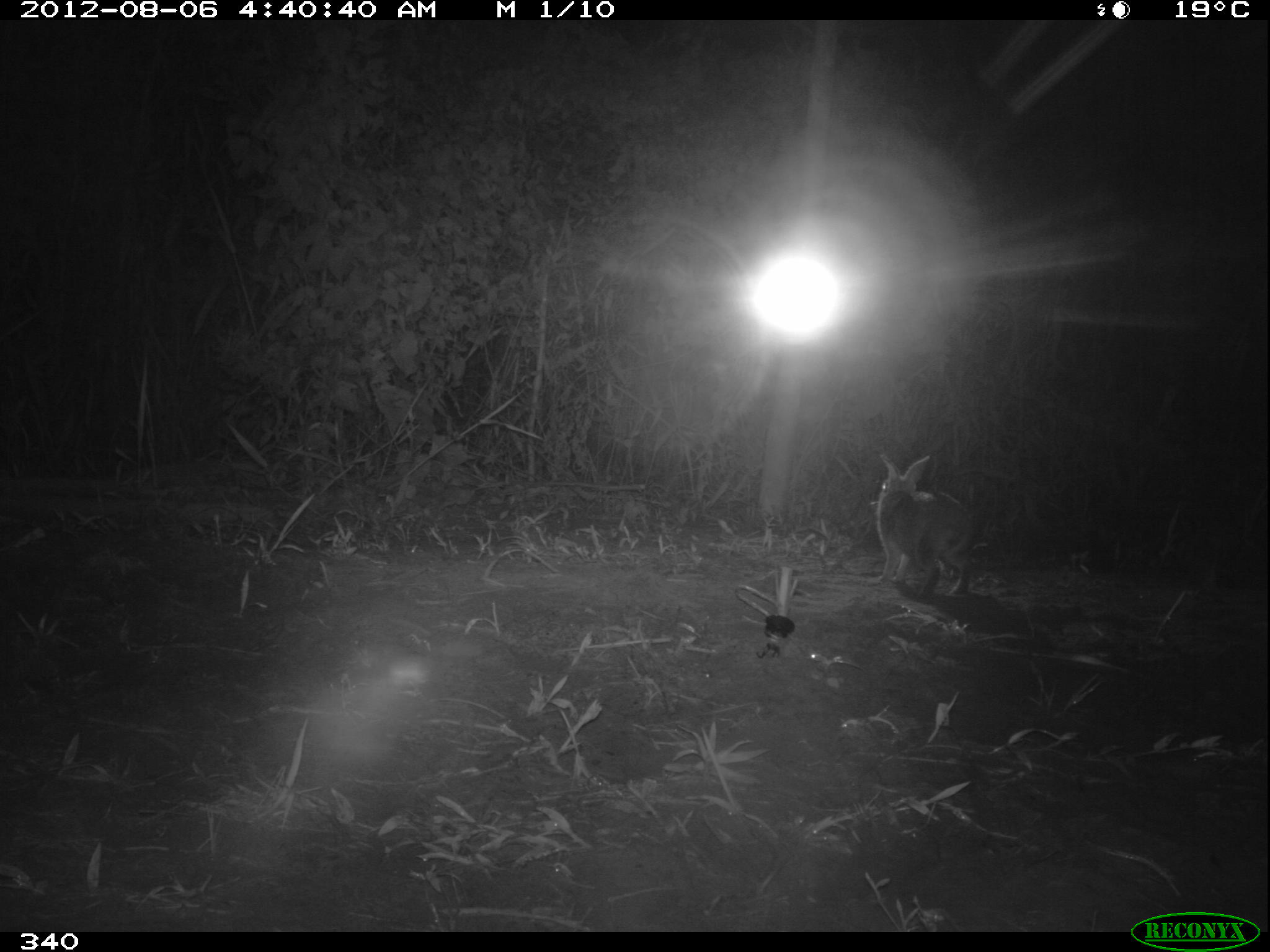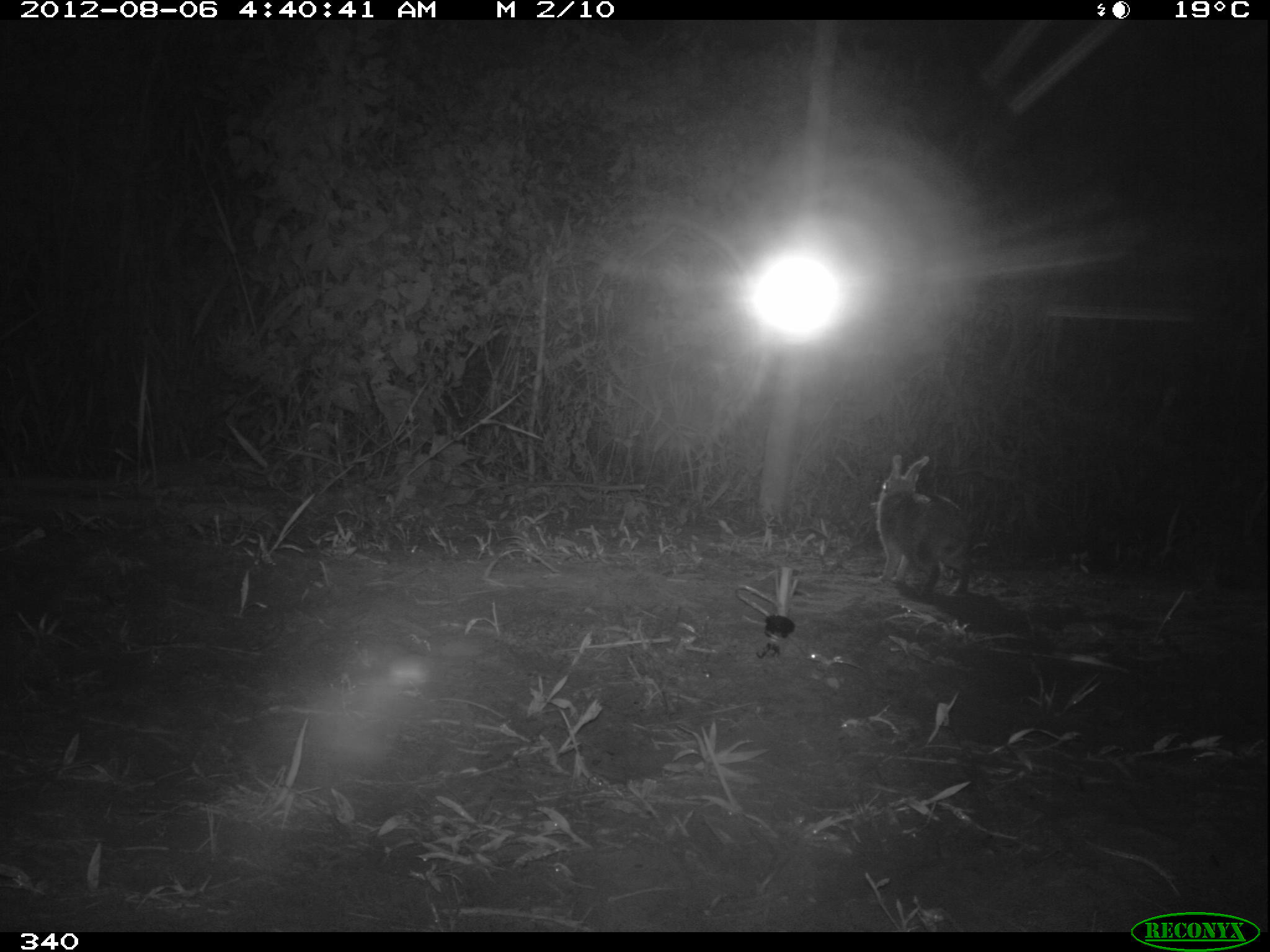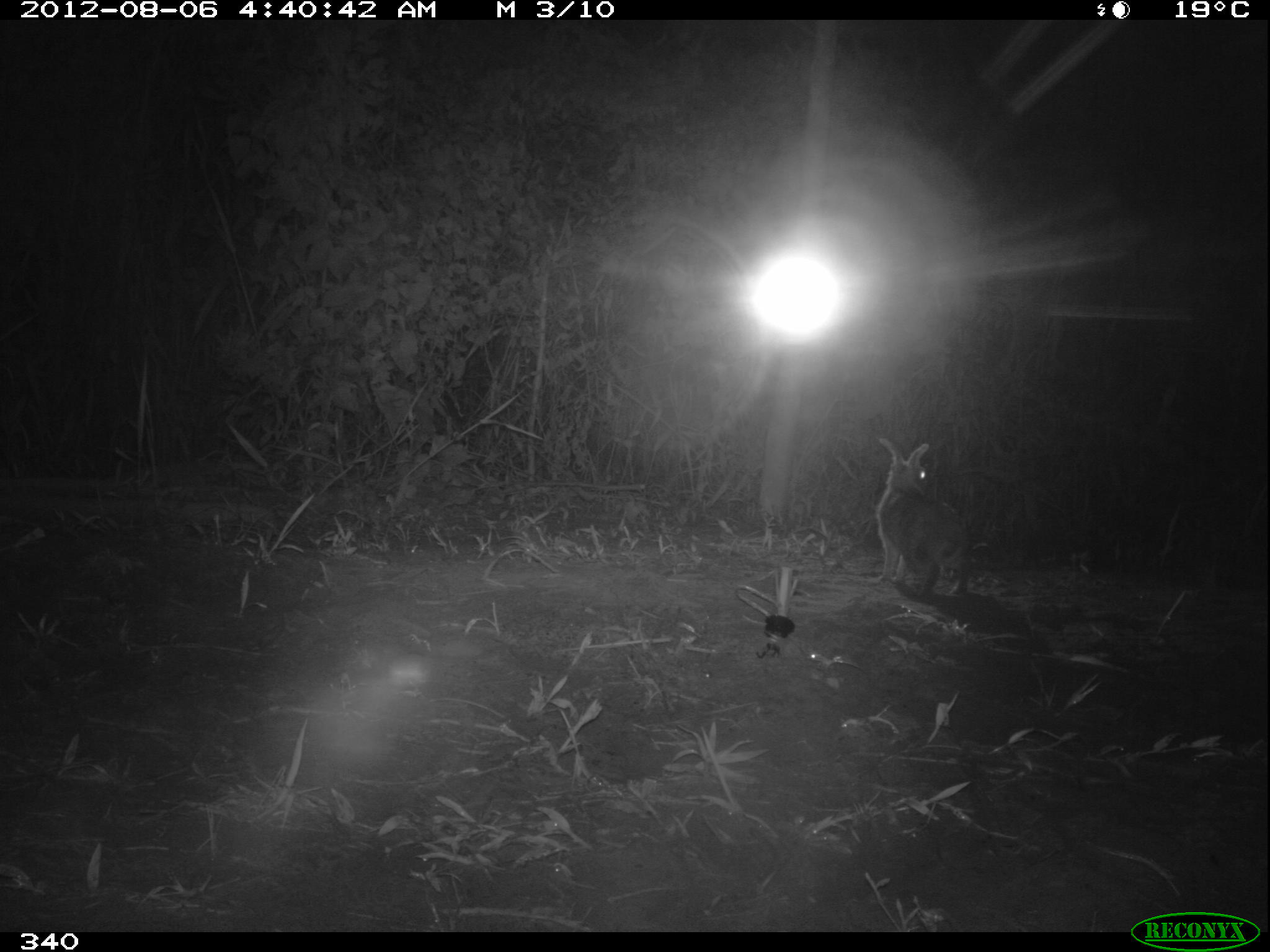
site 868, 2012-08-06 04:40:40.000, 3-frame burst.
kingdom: Animalia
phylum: Chordata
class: Mammalia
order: Lagomorpha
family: Leporidae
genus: Sylvilagus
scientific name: Sylvilagus brasiliensis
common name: tapeti